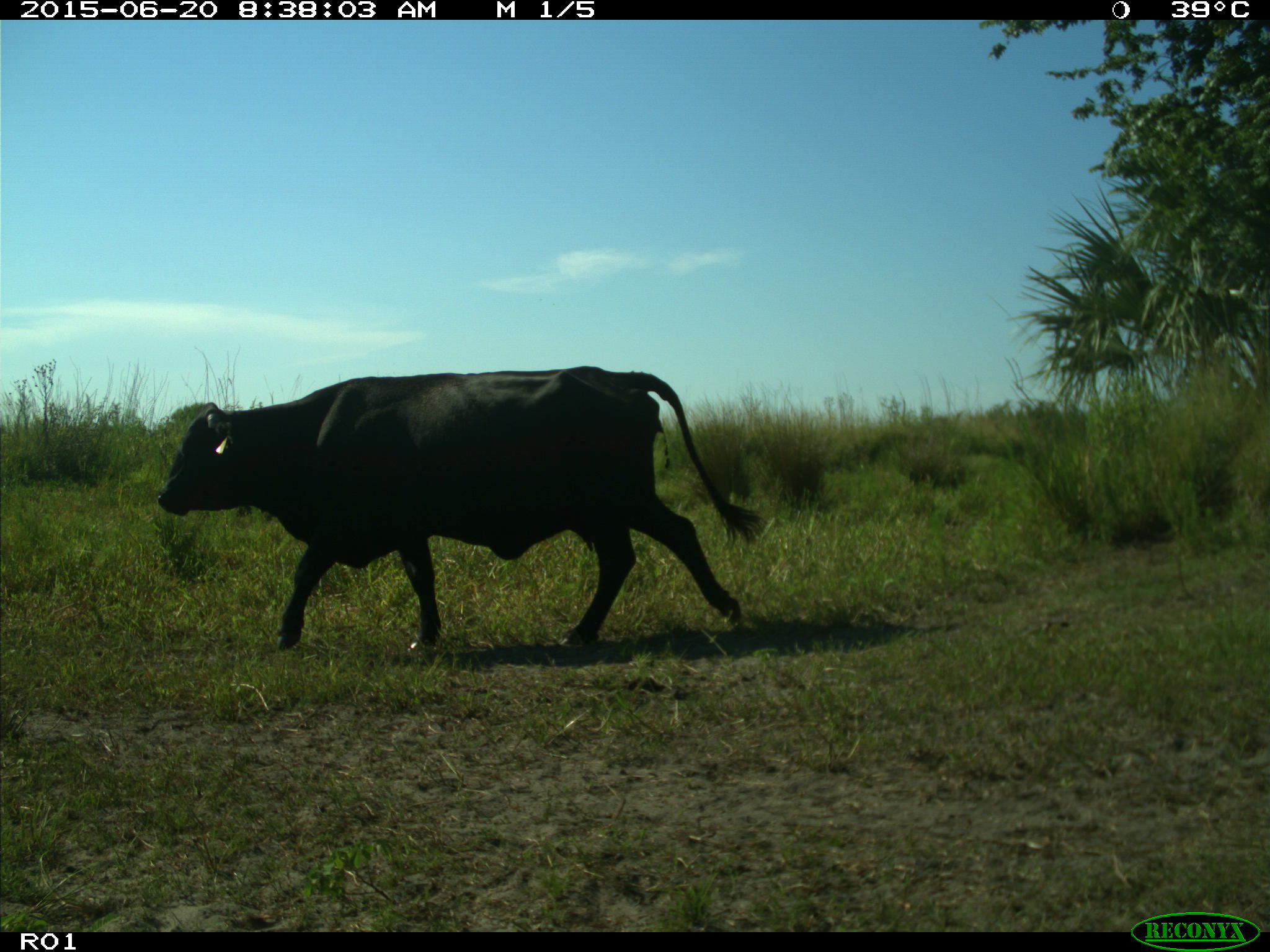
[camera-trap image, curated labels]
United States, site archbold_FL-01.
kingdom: Animalia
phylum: Chordata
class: Mammalia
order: Artiodactyla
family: Bovidae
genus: Bos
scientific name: Bos taurus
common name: domestic cow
Bos taurus (domestic cow).